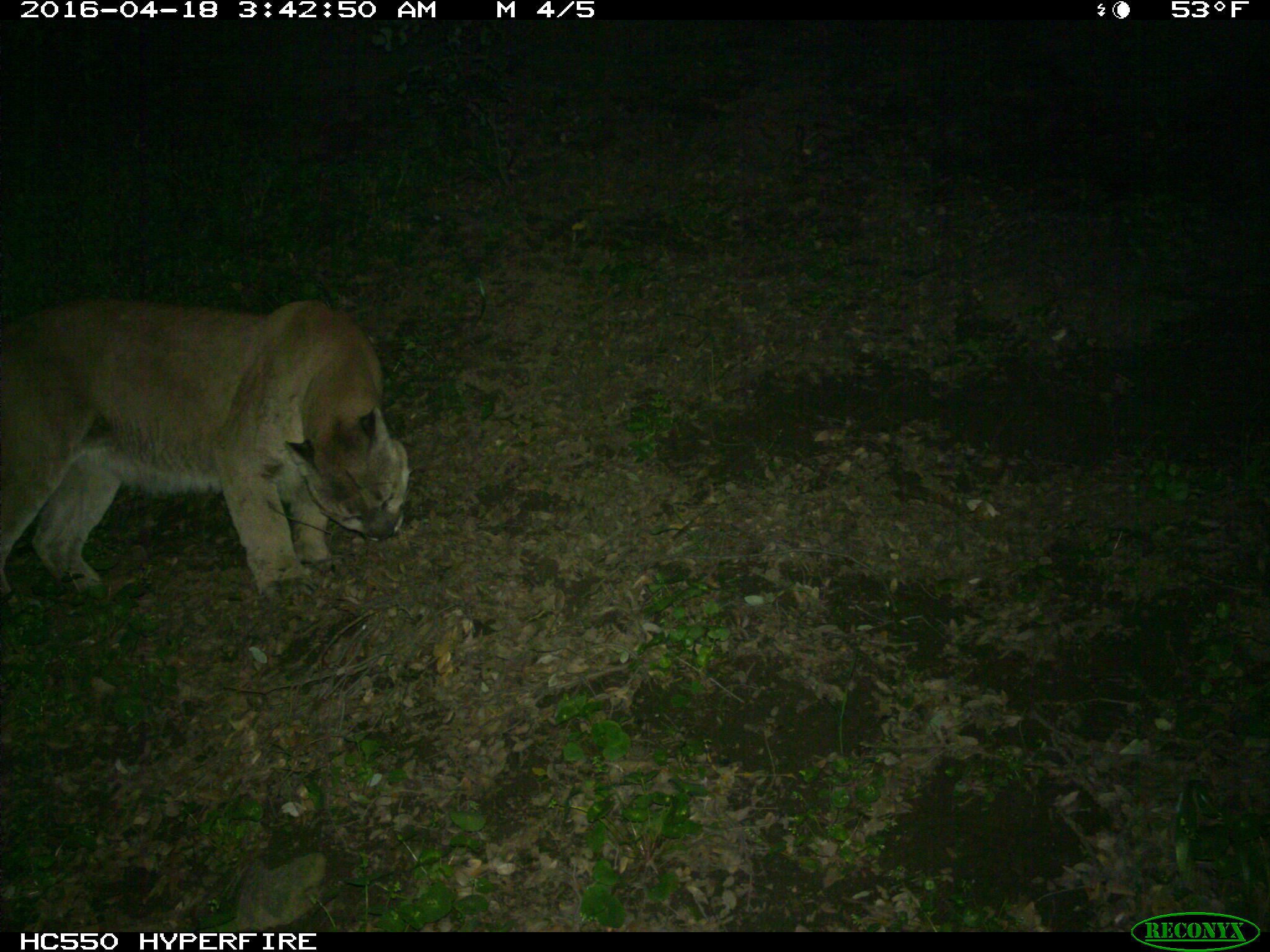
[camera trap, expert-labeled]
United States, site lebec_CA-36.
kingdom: Animalia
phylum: Chordata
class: Mammalia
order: Carnivora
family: Felidae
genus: Puma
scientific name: Puma concolor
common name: mountain lion